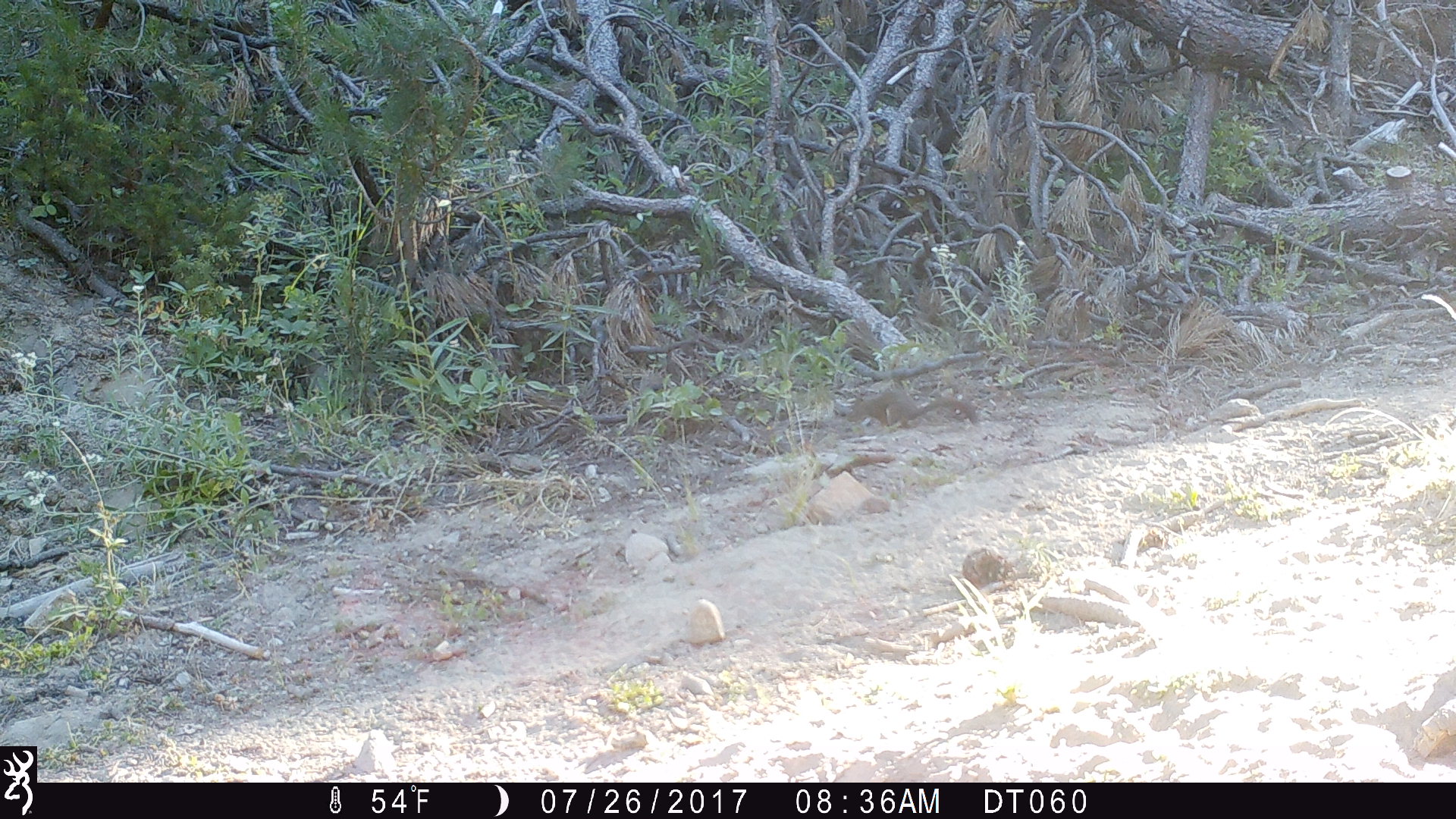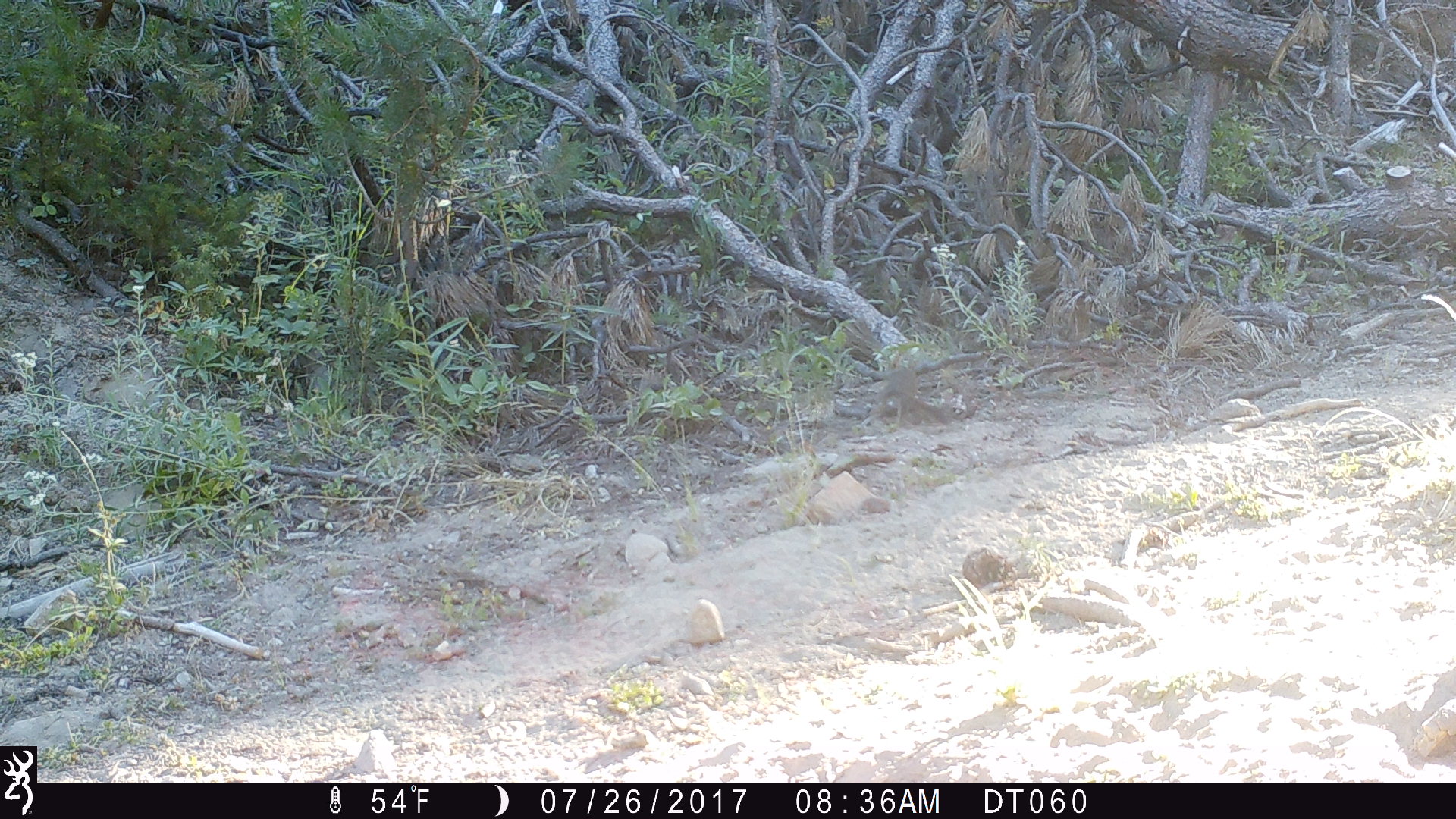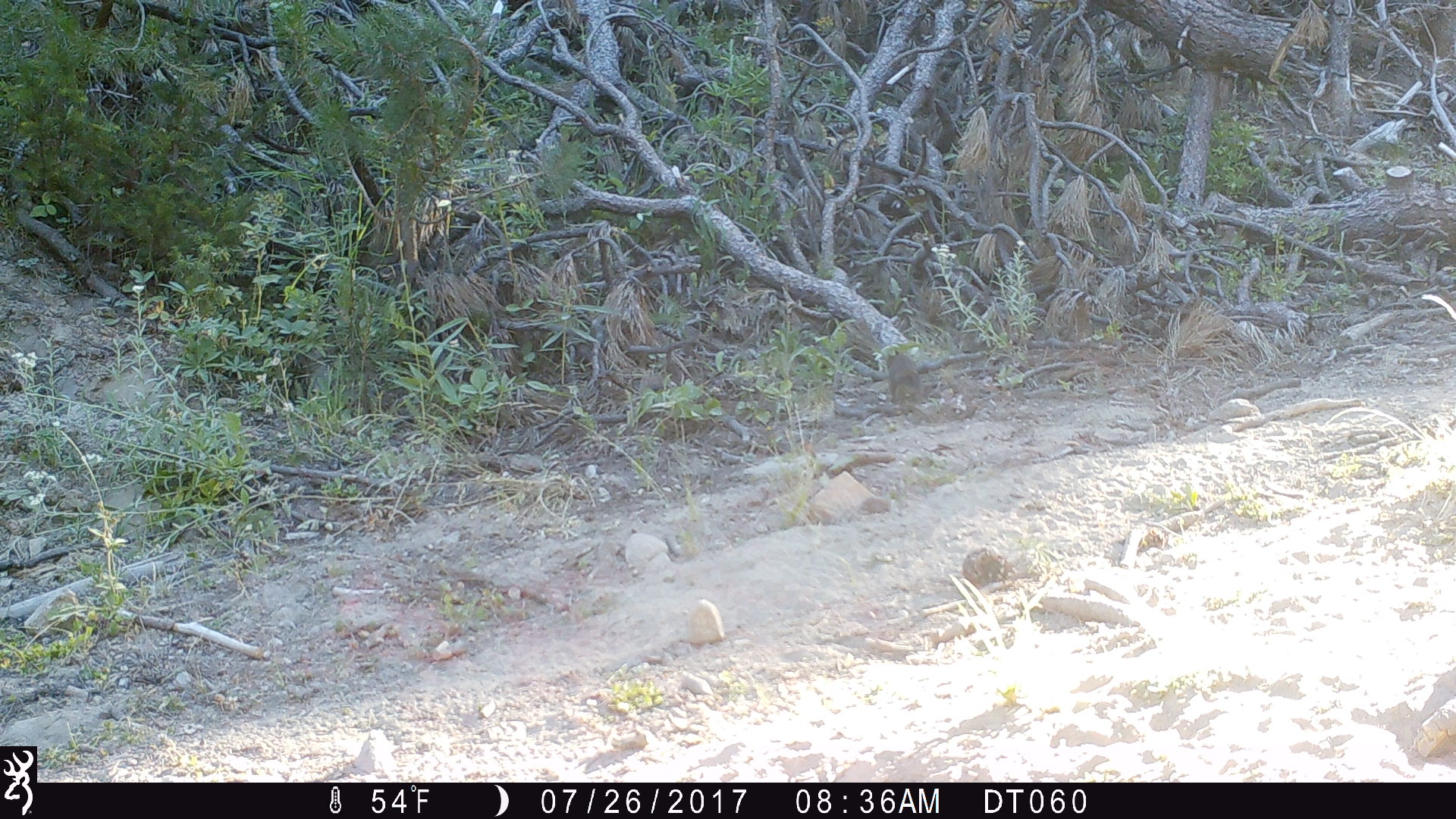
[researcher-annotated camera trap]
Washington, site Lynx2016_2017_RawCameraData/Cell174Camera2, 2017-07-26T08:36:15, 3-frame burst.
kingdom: Animalia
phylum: Chordata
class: Mammalia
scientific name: Mammalia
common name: small mammal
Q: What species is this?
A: Small mammal (Mammalia).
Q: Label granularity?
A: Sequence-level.